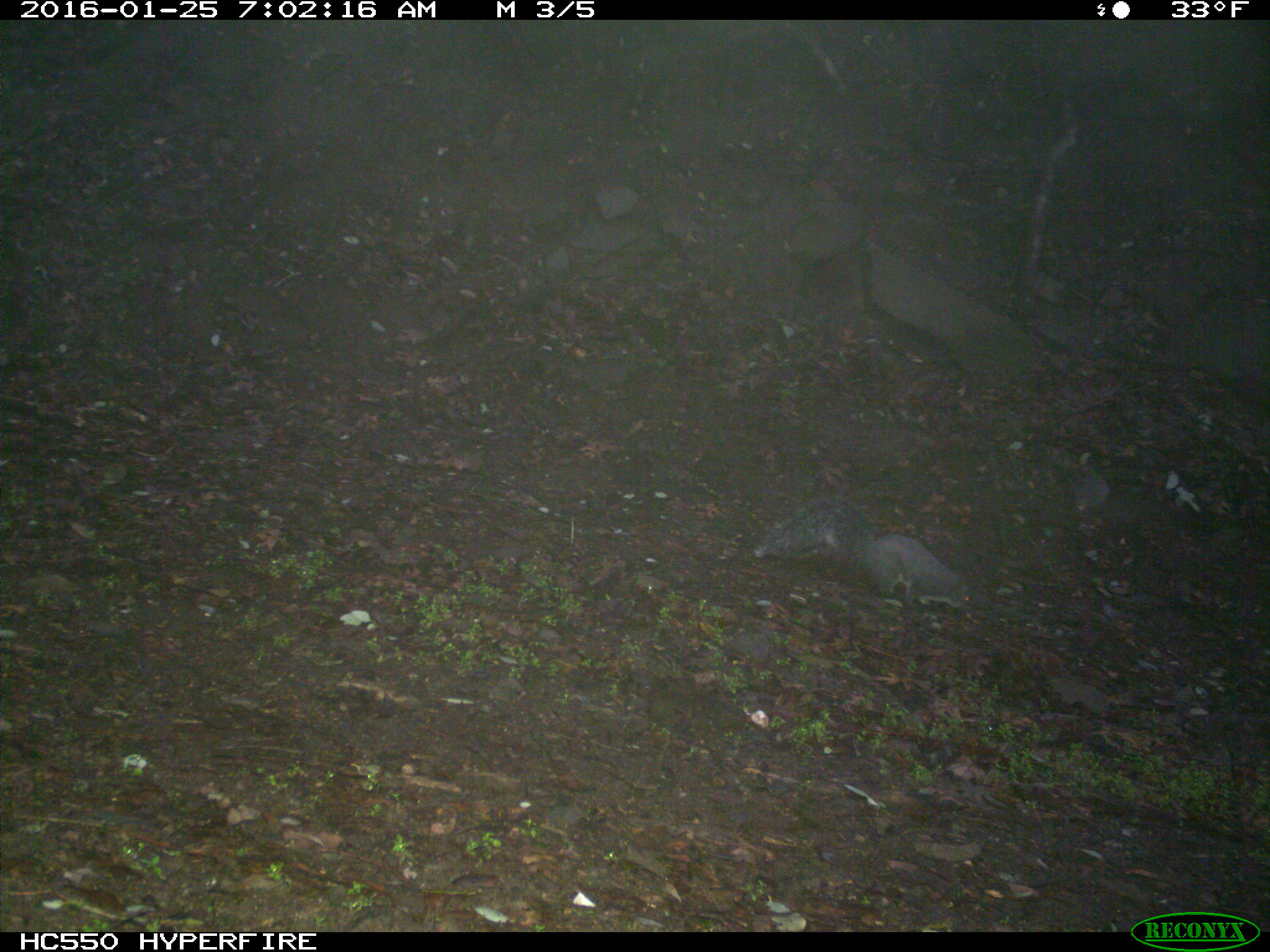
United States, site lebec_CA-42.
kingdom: Animalia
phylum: Chordata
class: Mammalia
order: Rodentia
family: Sciuridae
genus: Sciurus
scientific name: Sciurus carolinensis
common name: eastern gray squirrel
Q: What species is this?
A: Sciurus carolinensis (eastern gray squirrel).